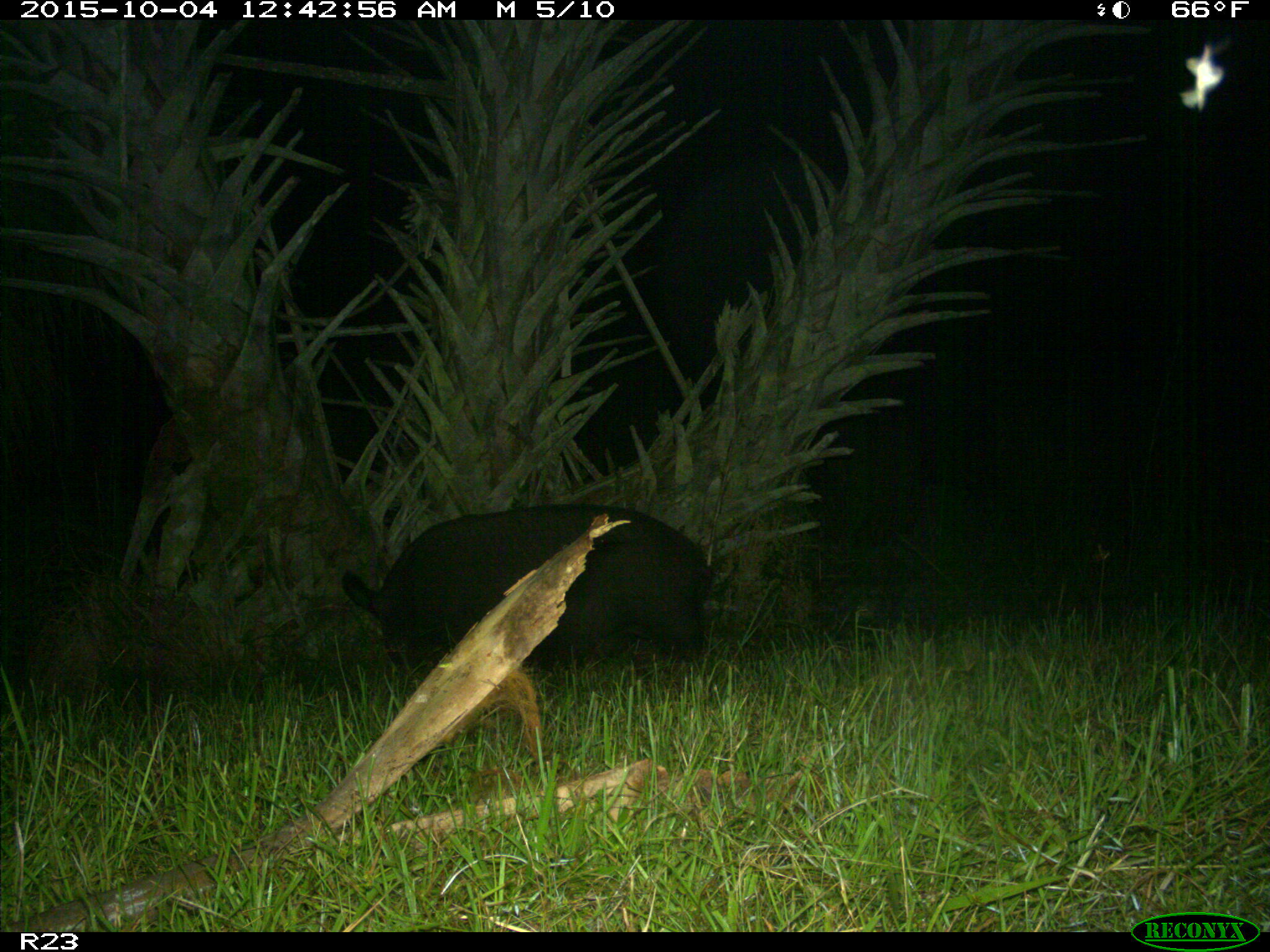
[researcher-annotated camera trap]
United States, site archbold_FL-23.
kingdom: Animalia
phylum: Chordata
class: Mammalia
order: Artiodactyla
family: Suidae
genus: Sus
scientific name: Sus scrofa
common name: wild boar